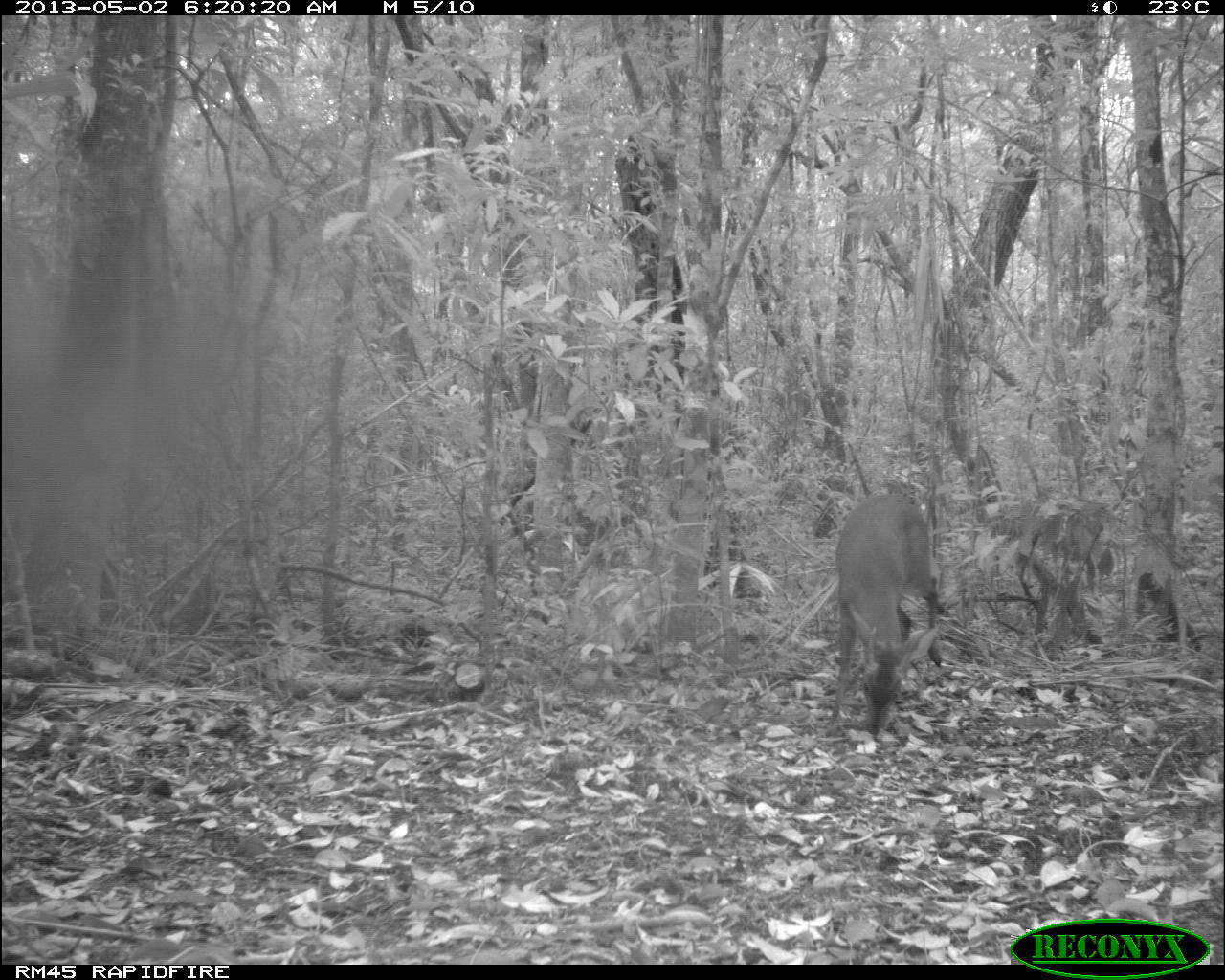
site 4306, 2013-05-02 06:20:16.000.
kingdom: Animalia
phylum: Chordata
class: Mammalia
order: Artiodactyla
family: Cervidae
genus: Mazama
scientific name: Mazama temama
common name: central american red brocket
Mazama temama (central american red brocket), count 1, sex male.